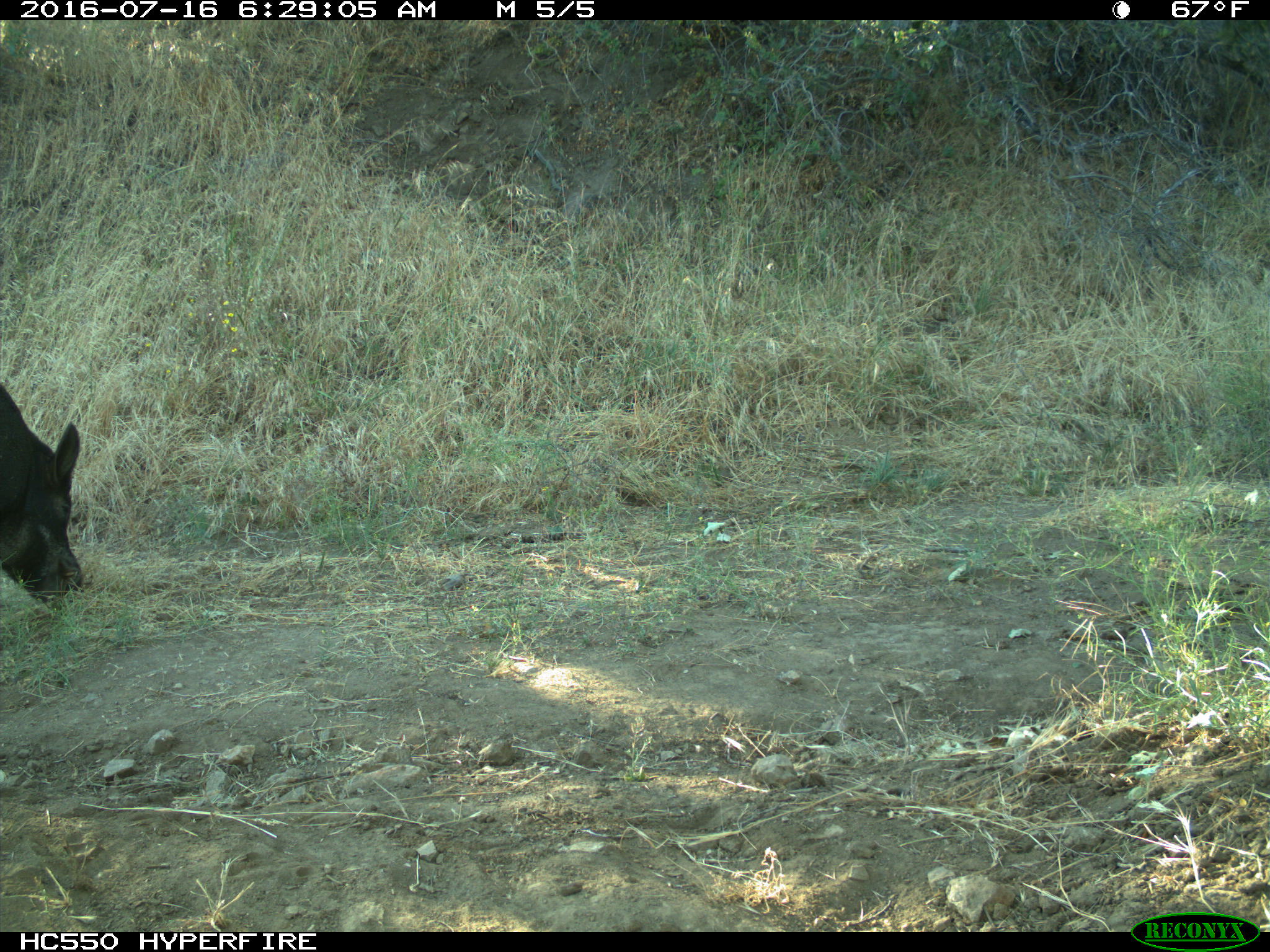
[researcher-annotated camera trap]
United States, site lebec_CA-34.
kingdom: Animalia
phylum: Chordata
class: Mammalia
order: Artiodactyla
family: Suidae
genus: Sus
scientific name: Sus scrofa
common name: wild boar